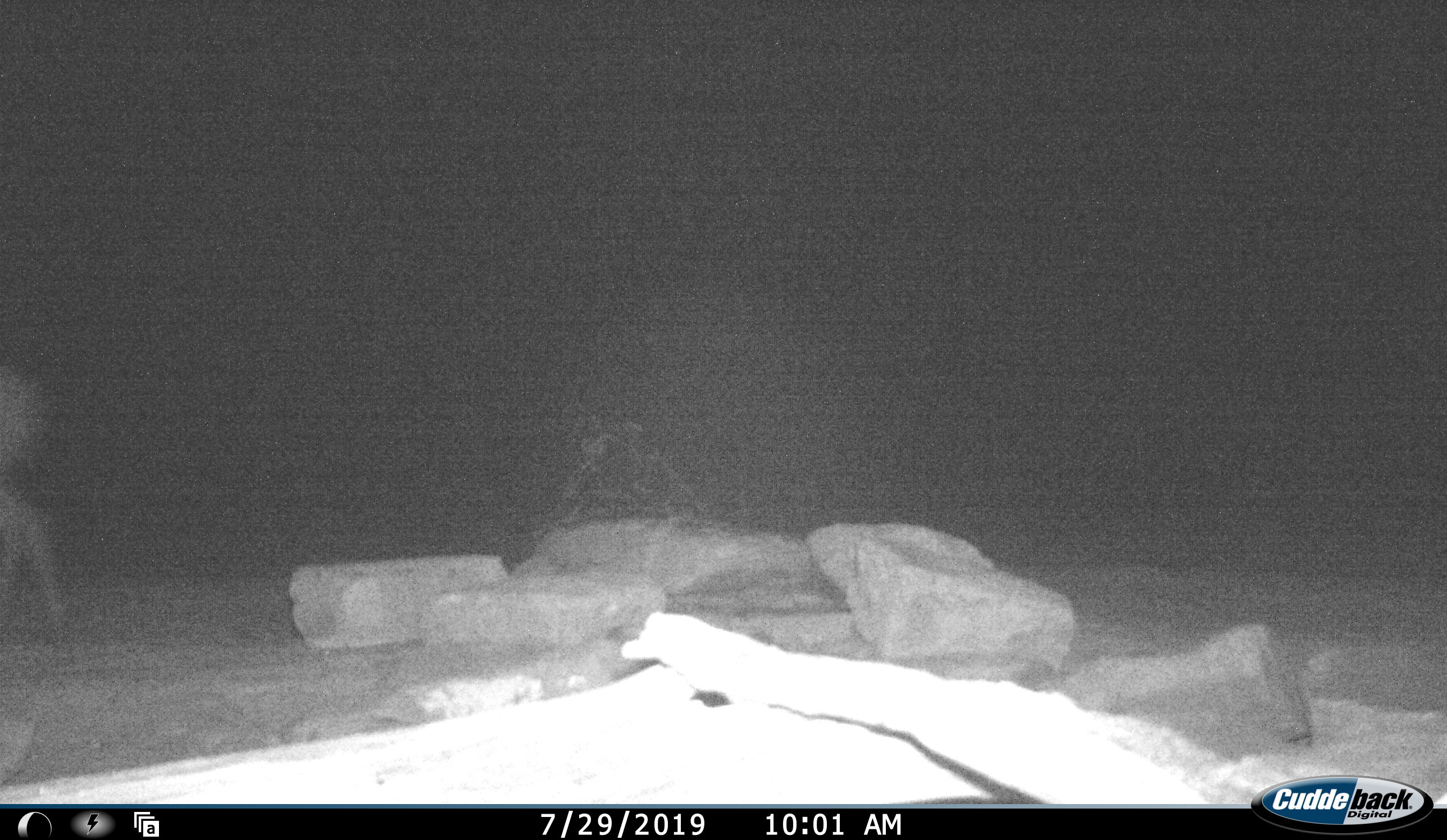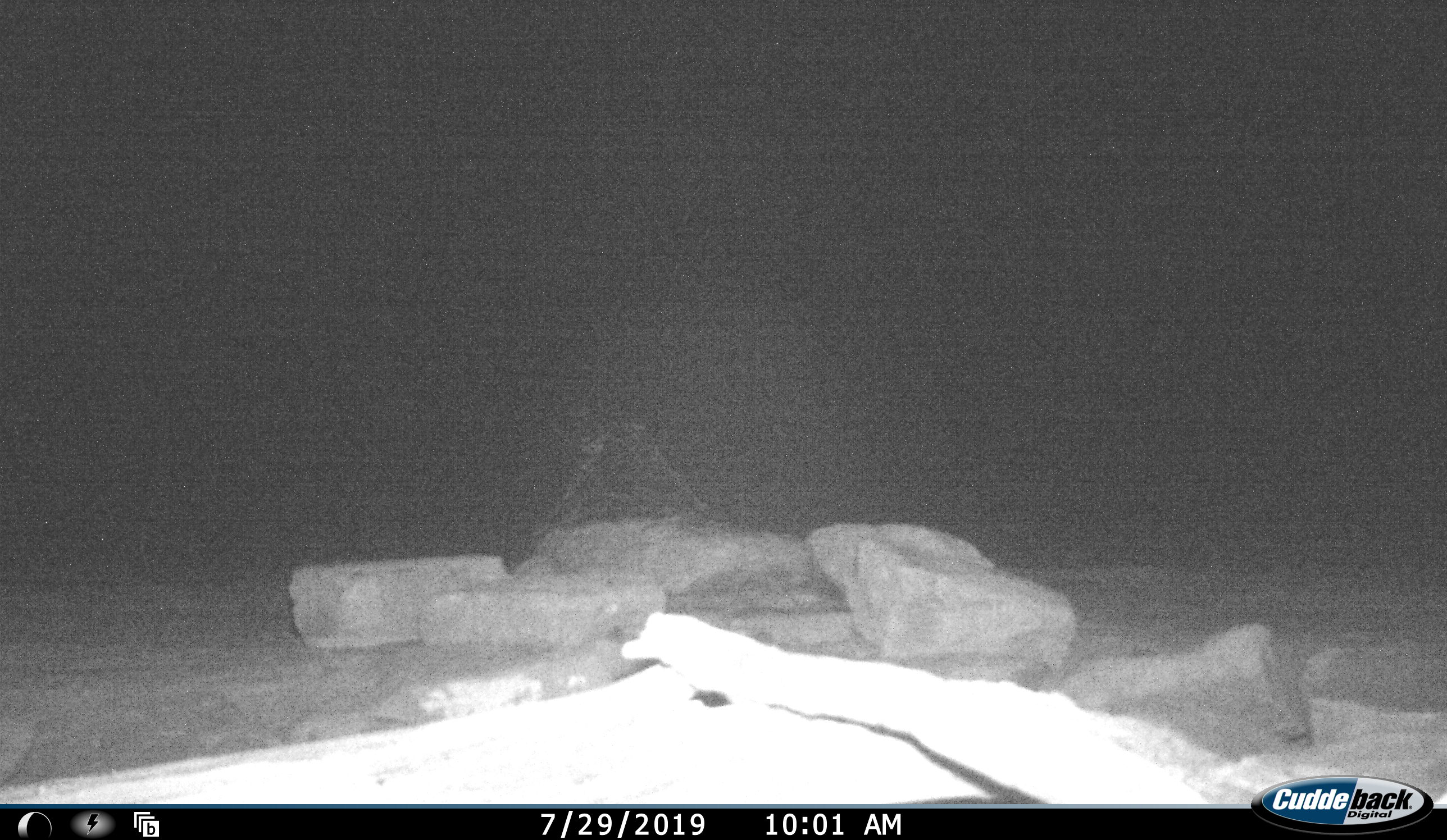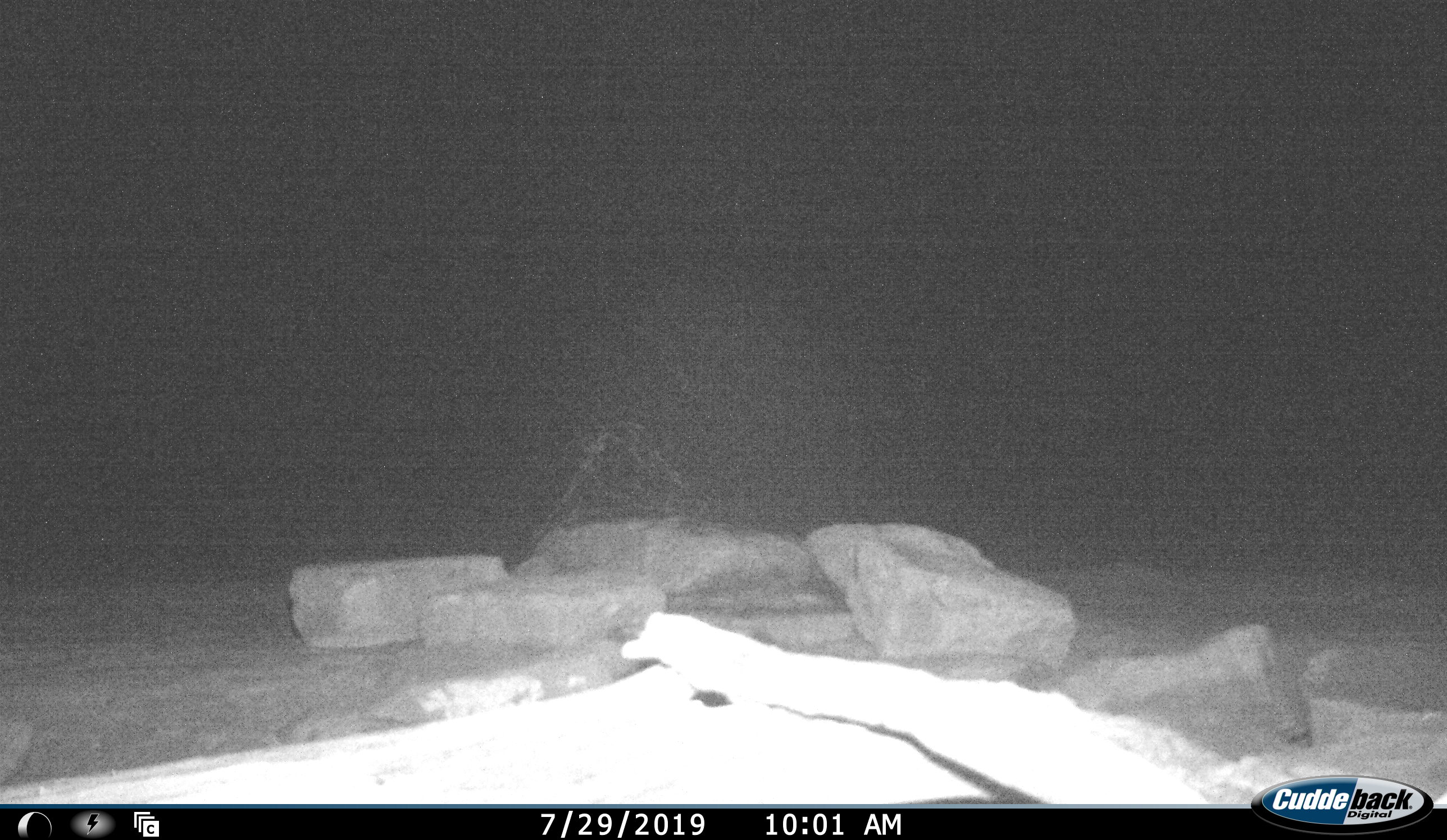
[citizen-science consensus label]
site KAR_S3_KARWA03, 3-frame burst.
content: unidentified animal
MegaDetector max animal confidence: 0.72